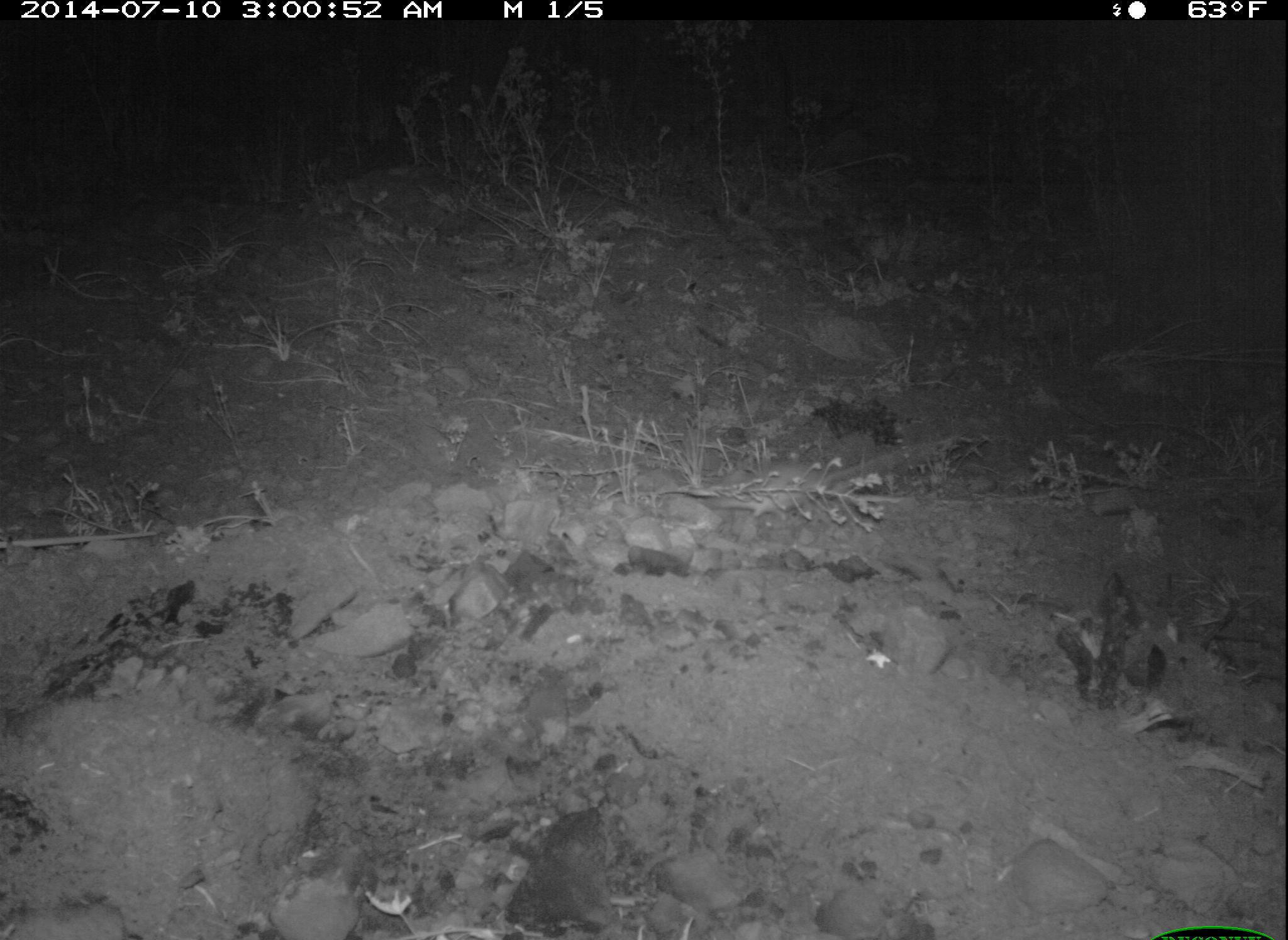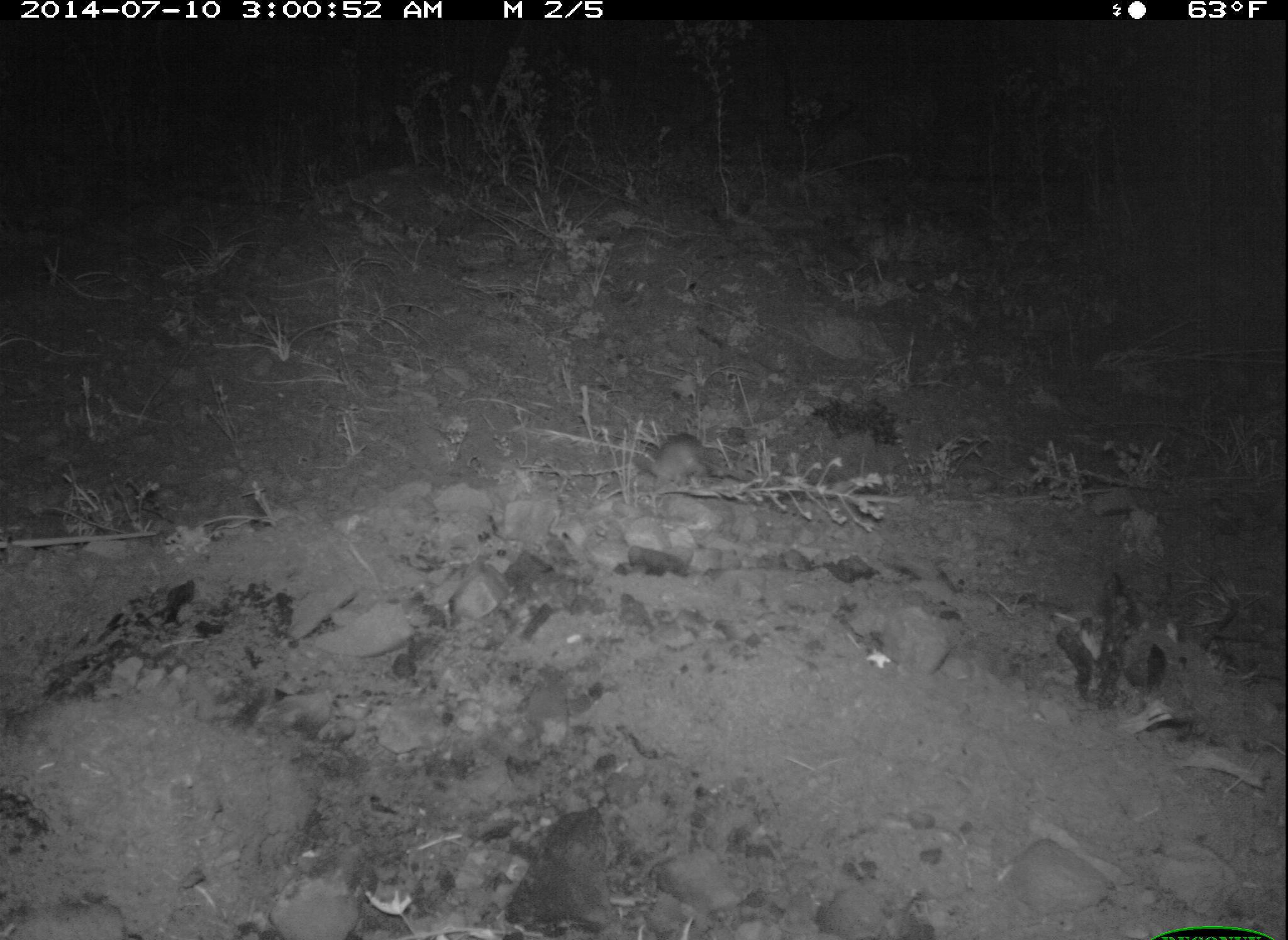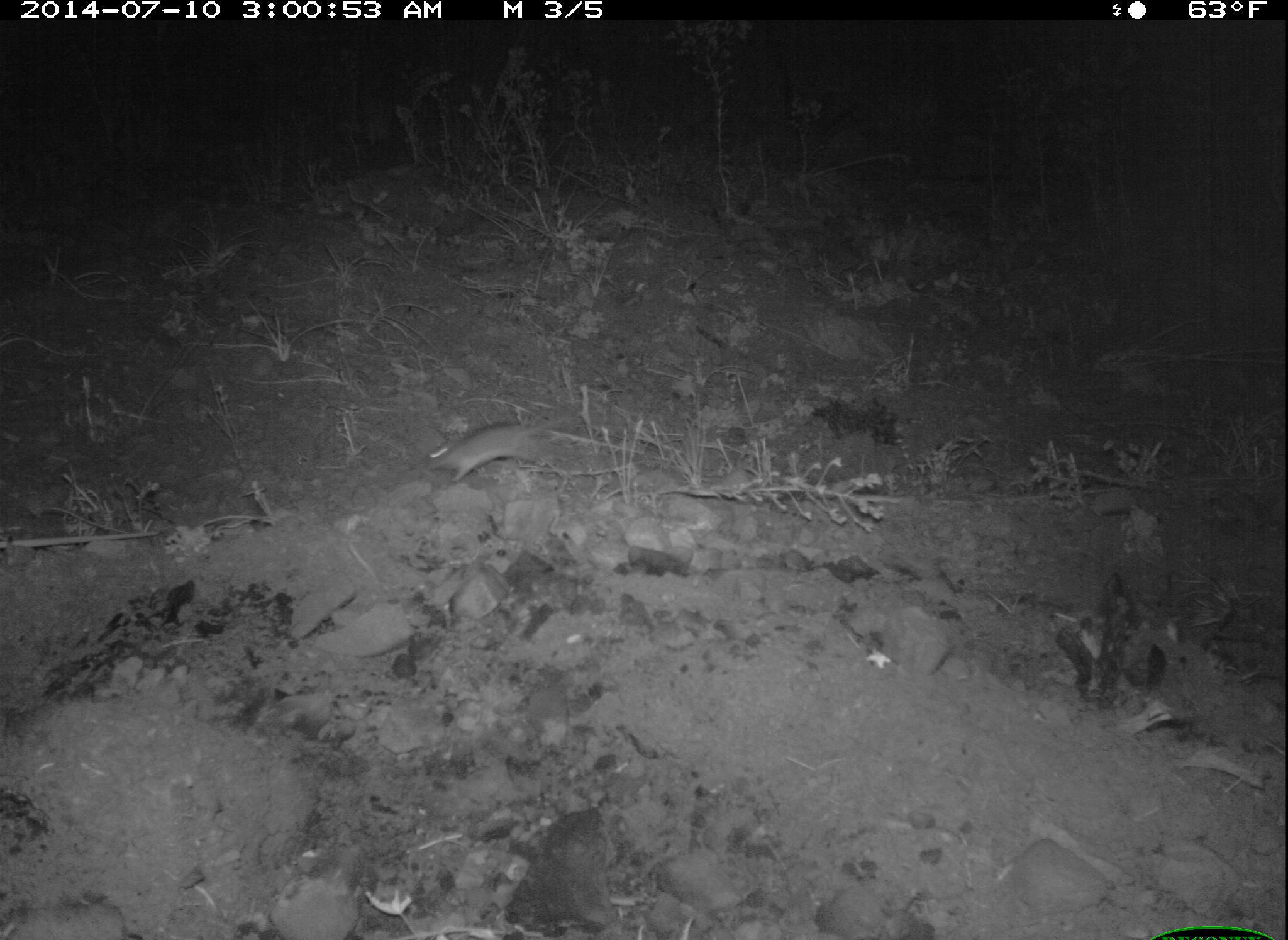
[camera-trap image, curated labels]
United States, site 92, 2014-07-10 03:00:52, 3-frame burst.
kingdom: Animalia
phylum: Chordata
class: Mammalia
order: Rodentia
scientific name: Rodentia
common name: rodent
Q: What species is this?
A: Rodent (Rodentia).